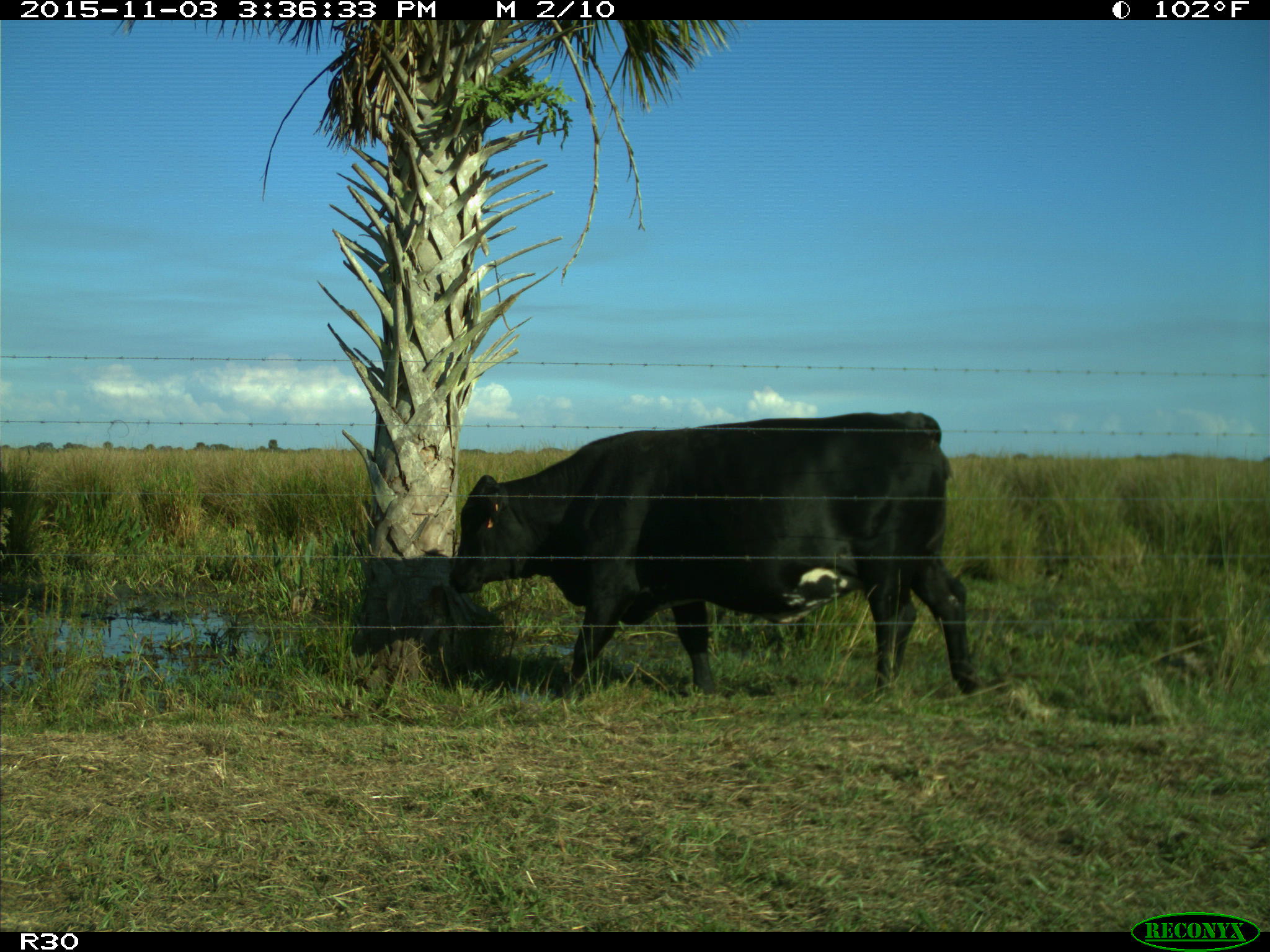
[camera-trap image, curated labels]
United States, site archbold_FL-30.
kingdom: Animalia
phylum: Chordata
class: Mammalia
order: Artiodactyla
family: Bovidae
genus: Bos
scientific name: Bos taurus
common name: domestic cow